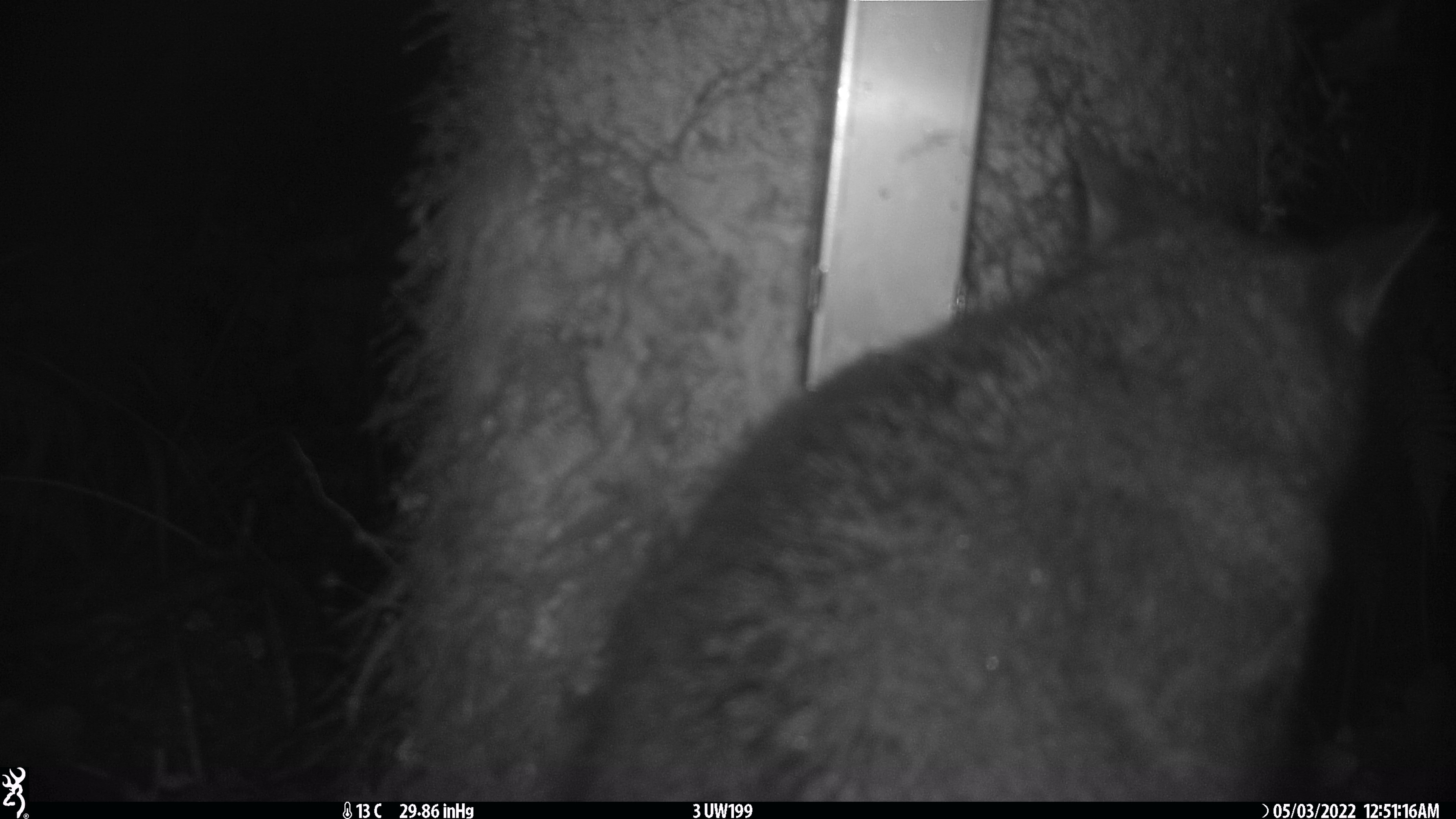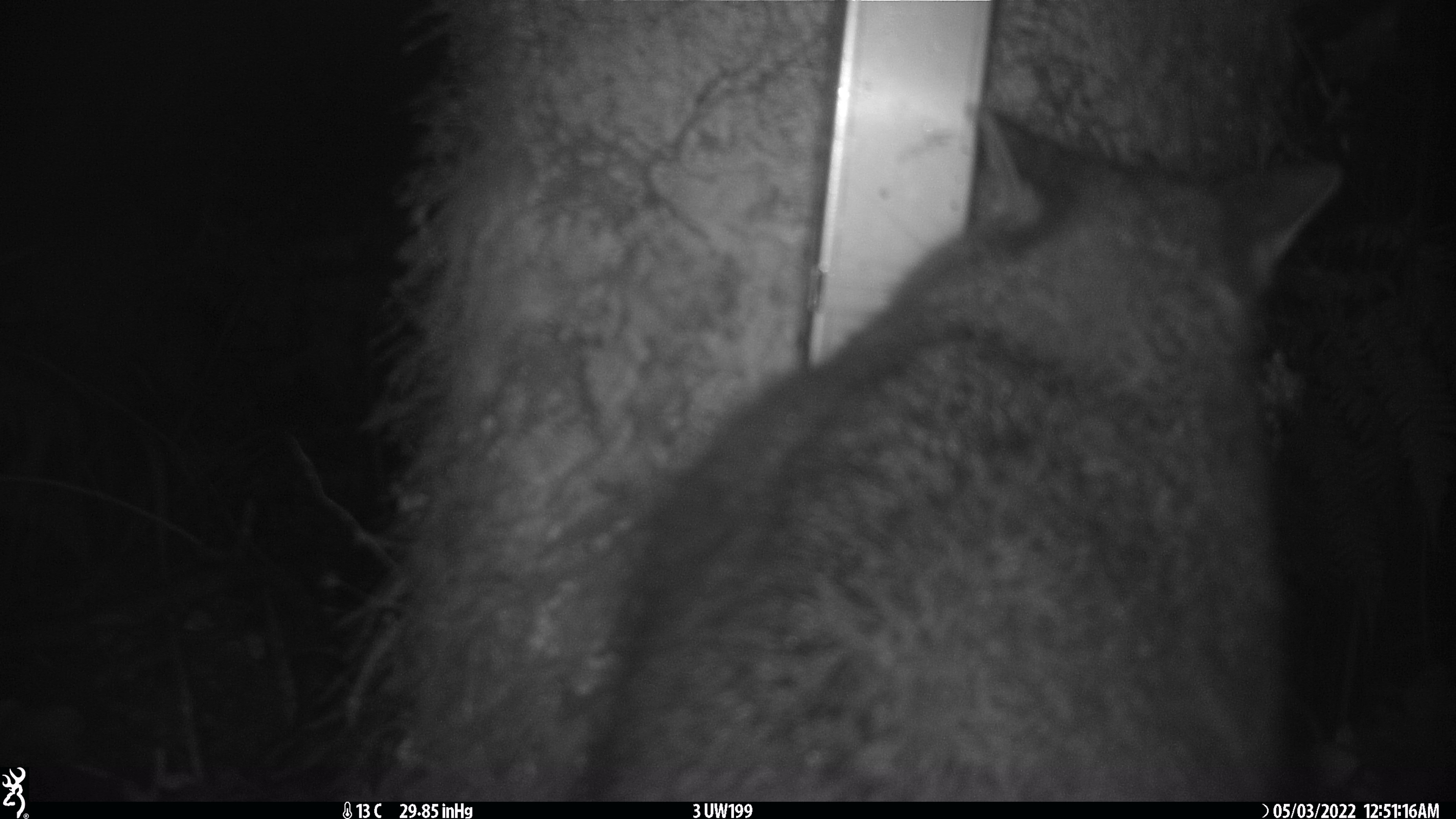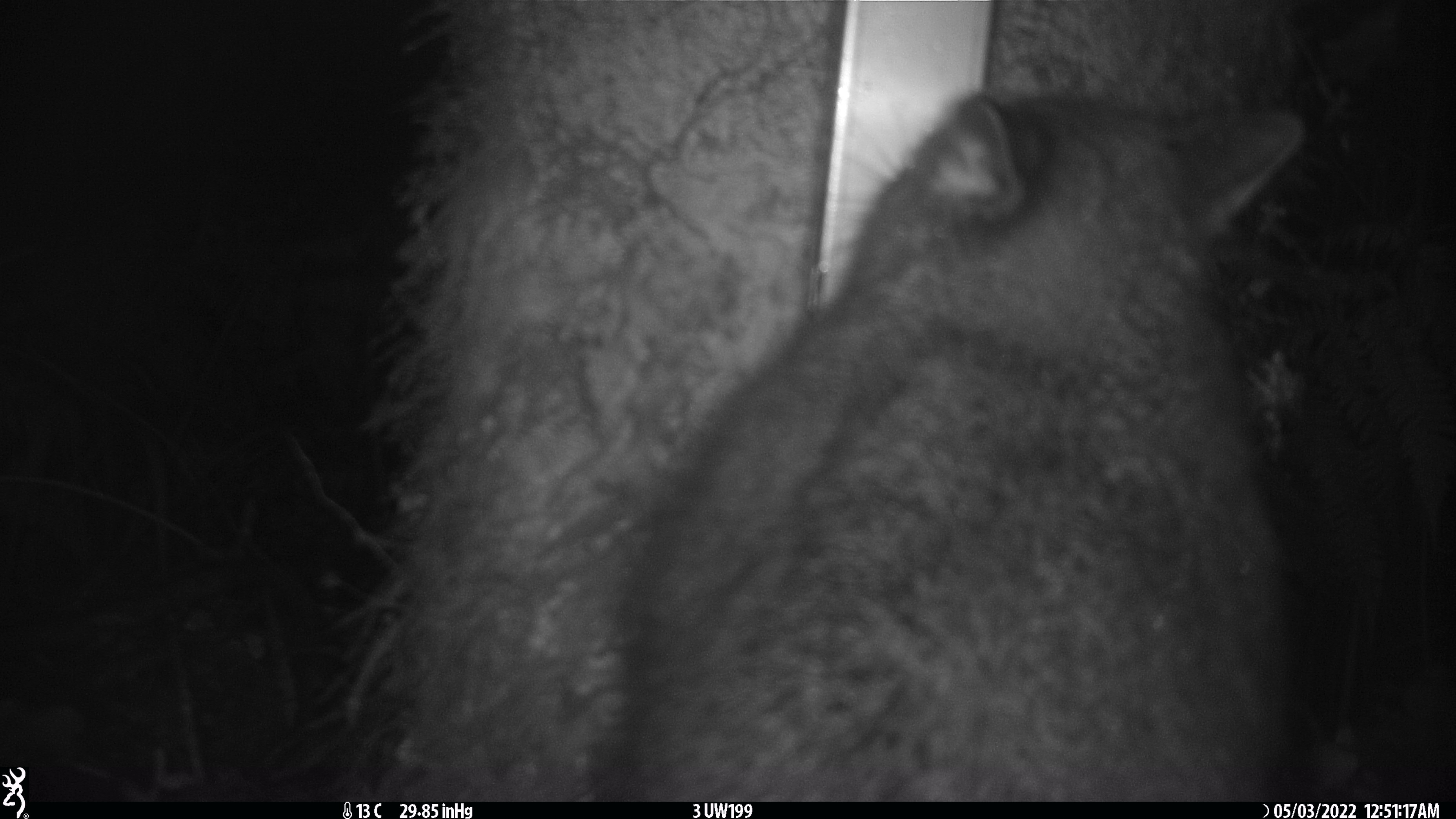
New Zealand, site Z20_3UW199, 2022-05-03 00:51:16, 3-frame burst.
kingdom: Animalia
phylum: Chordata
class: Mammalia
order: Diprotodontia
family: Phalangeridae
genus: Trichosurus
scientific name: Trichosurus vulpecula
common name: common brushtail possum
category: possum